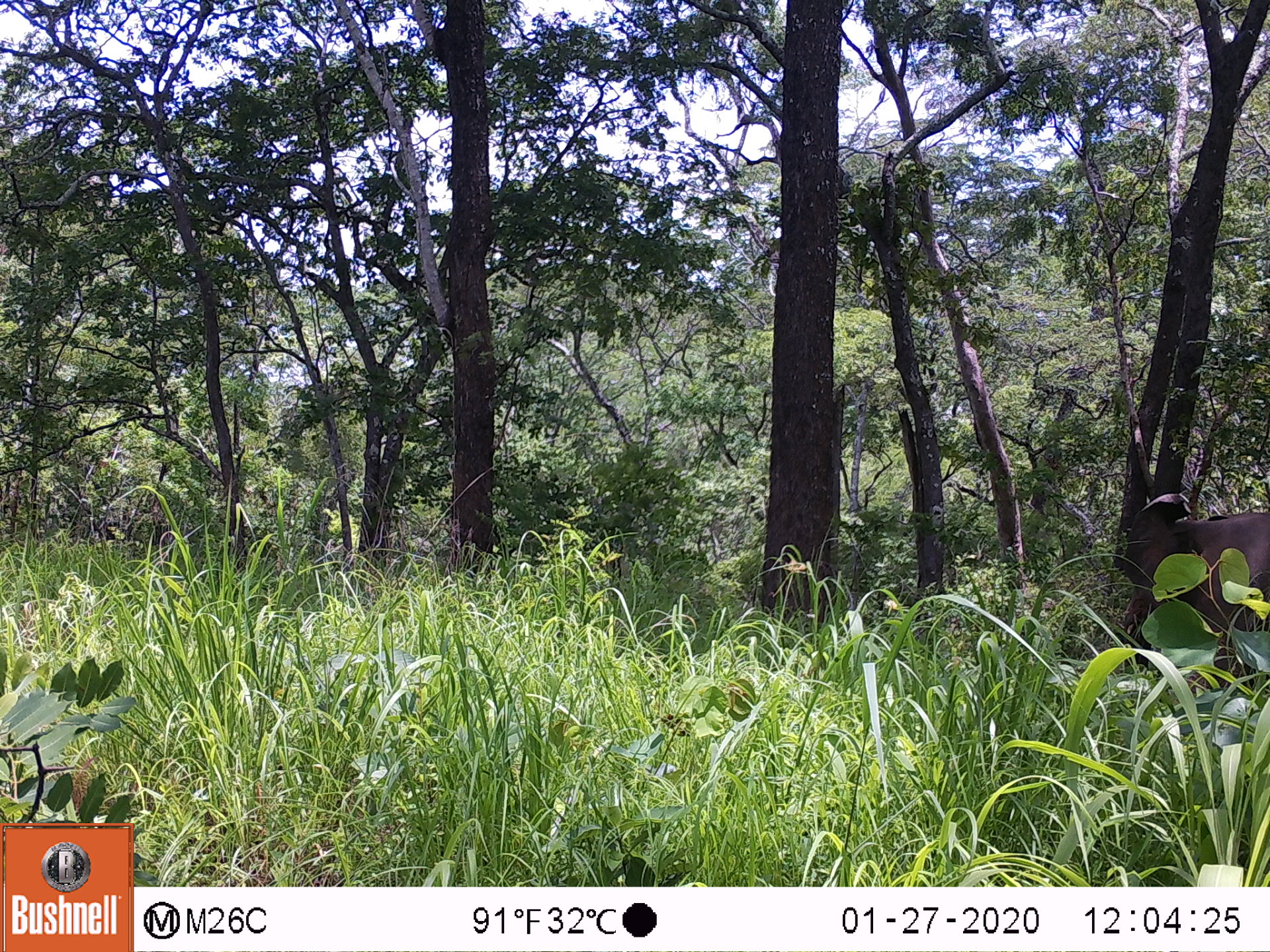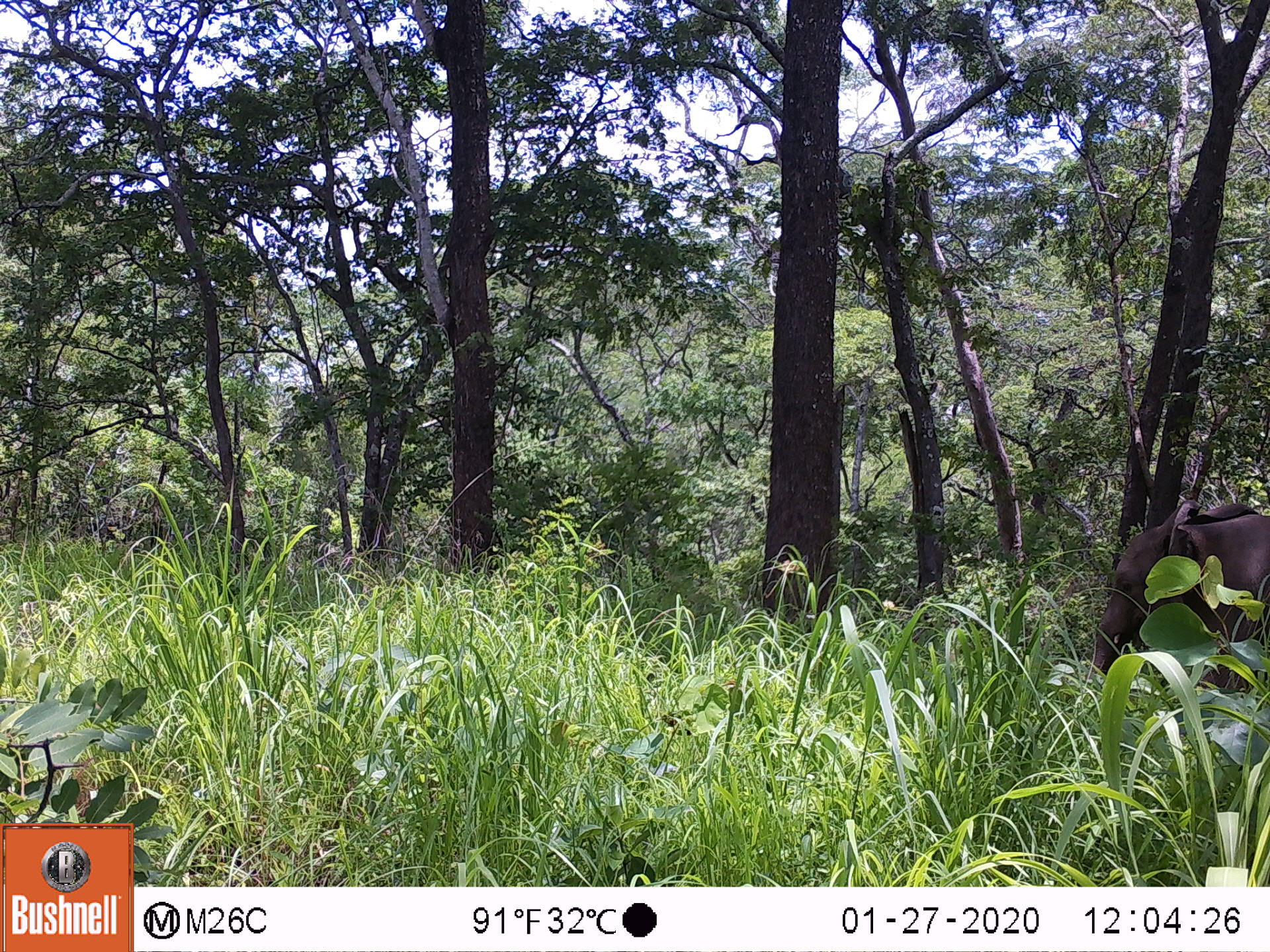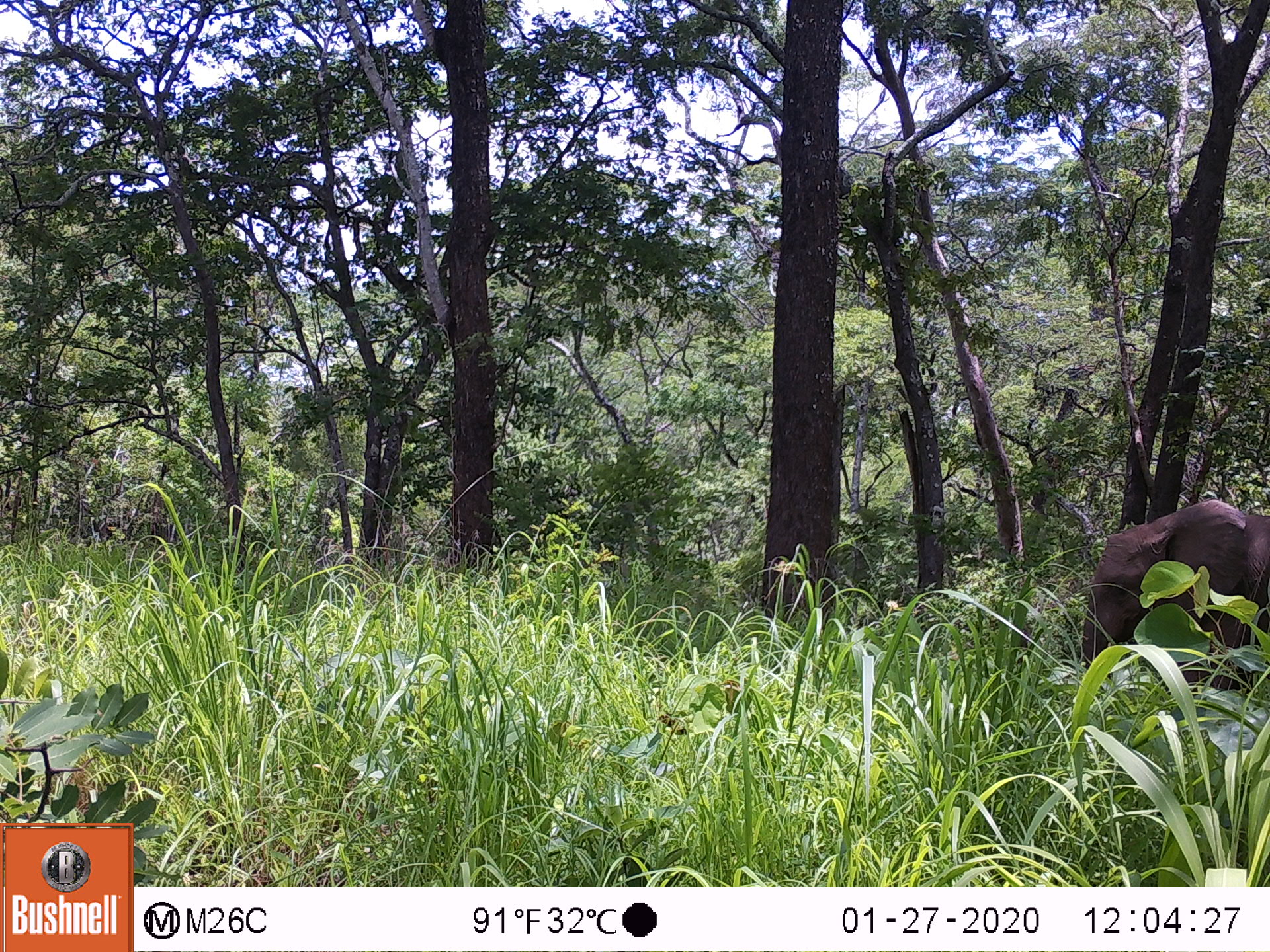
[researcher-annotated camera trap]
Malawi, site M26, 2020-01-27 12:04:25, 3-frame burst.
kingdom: Animalia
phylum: Chordata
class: Mammalia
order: Proboscidea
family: Elephantidae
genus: Loxodonta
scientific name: Loxodonta africana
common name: african savanna elephant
African savanna elephant (Loxodonta africana), count 1.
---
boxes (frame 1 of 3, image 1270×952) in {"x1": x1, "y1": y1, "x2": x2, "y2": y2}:
african savanna elephant: {"x1": 1116, "y1": 491, "x2": 1263, "y2": 658}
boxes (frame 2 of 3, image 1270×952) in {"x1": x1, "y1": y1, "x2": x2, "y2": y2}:
african savanna elephant: {"x1": 1094, "y1": 491, "x2": 1268, "y2": 668}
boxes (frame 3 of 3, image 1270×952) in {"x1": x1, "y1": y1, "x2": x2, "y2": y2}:
african savanna elephant: {"x1": 1067, "y1": 500, "x2": 1268, "y2": 665}